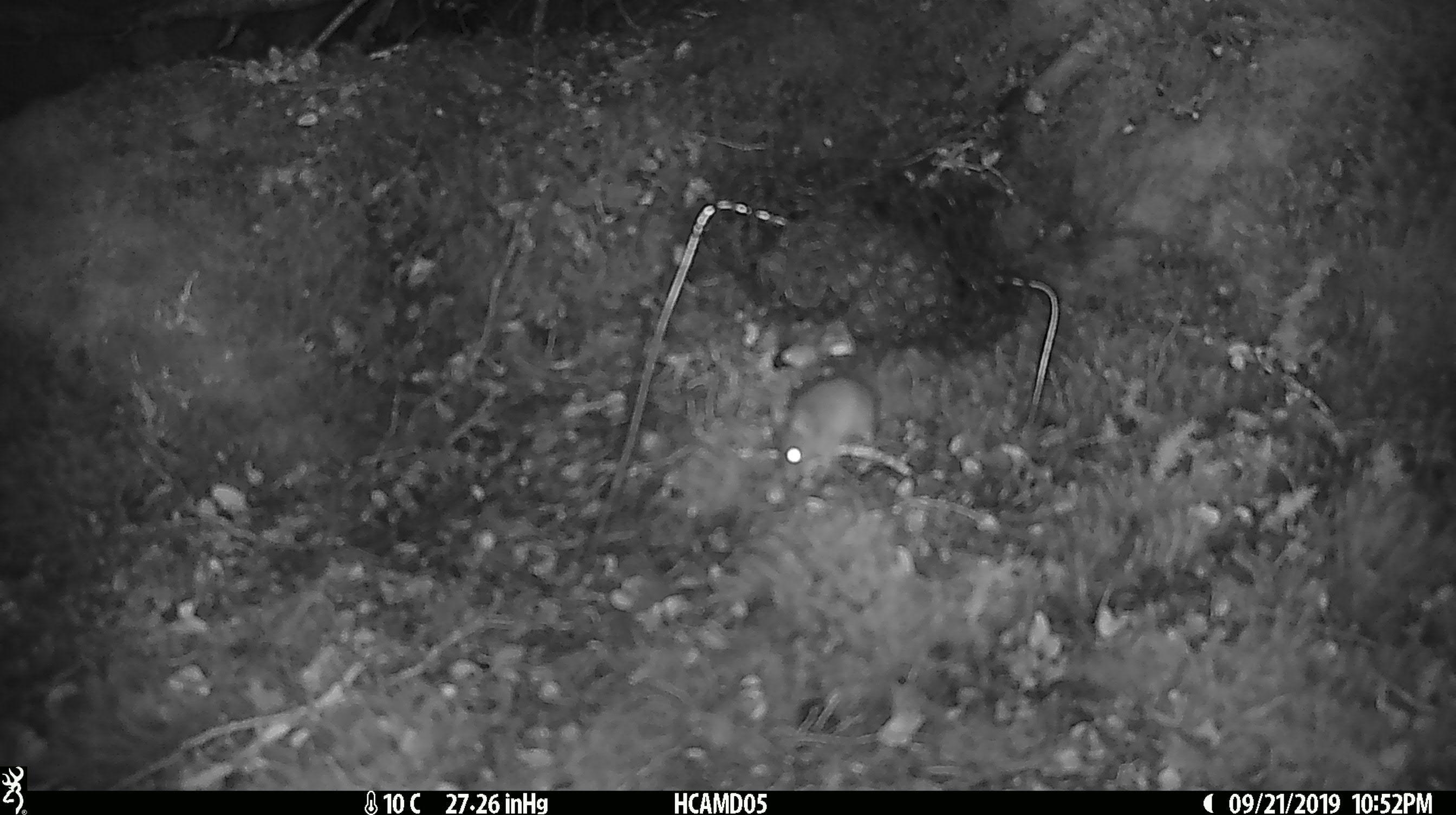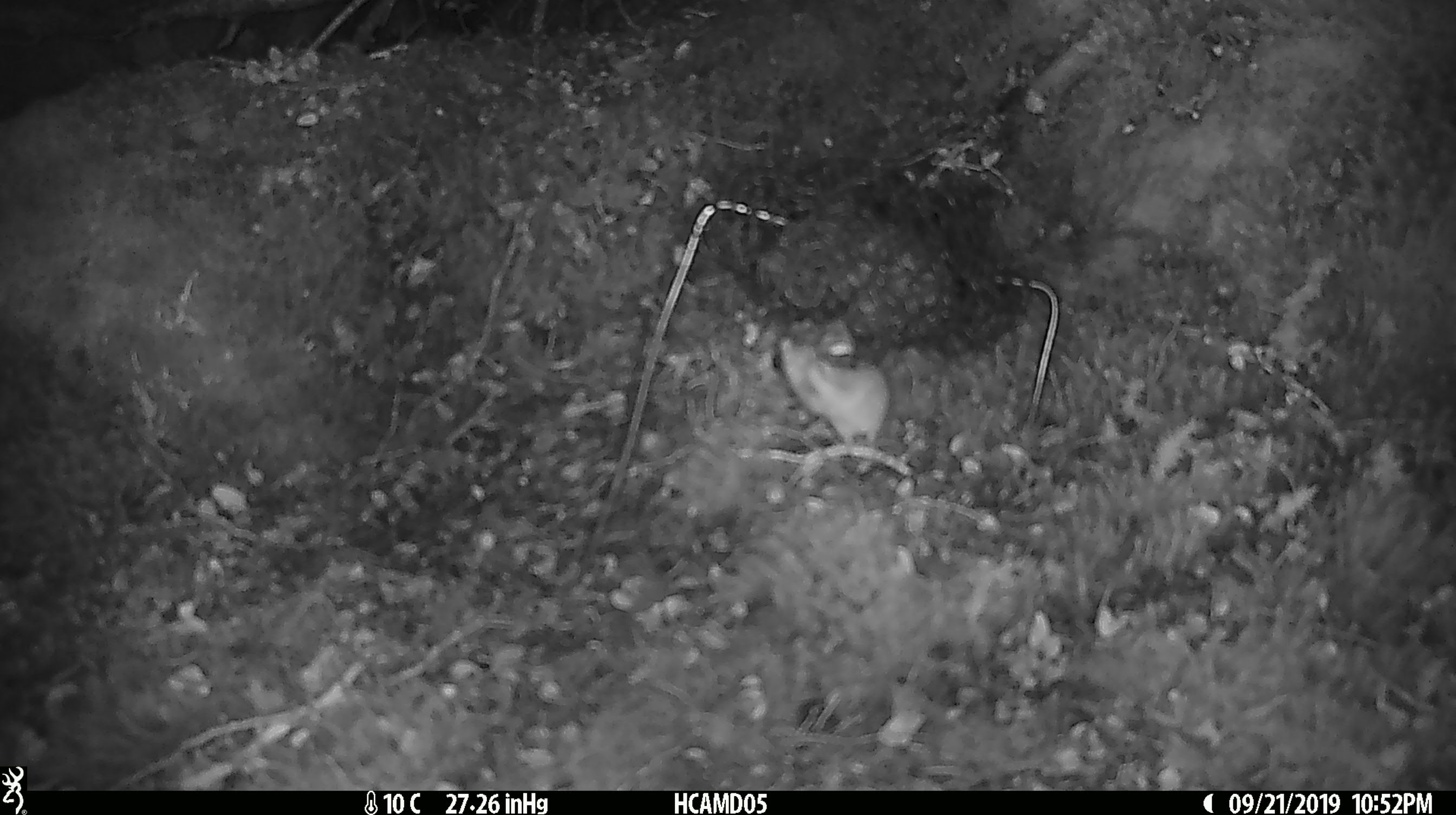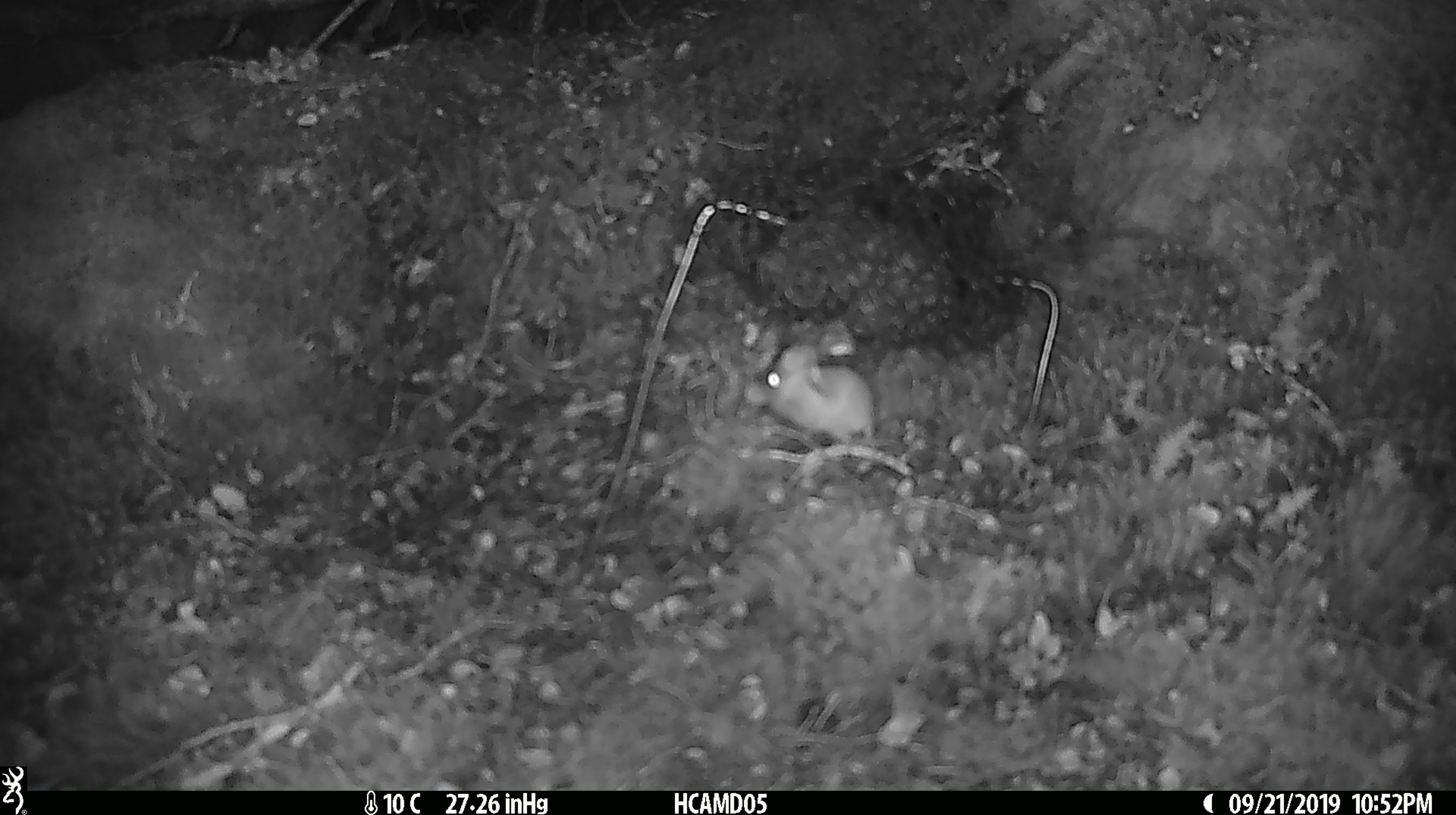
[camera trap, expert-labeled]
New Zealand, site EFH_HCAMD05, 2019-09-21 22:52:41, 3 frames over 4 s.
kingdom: Animalia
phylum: Chordata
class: Mammalia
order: Rodentia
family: Muridae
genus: Mus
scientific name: Mus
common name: mouse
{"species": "mouse (Mus)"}